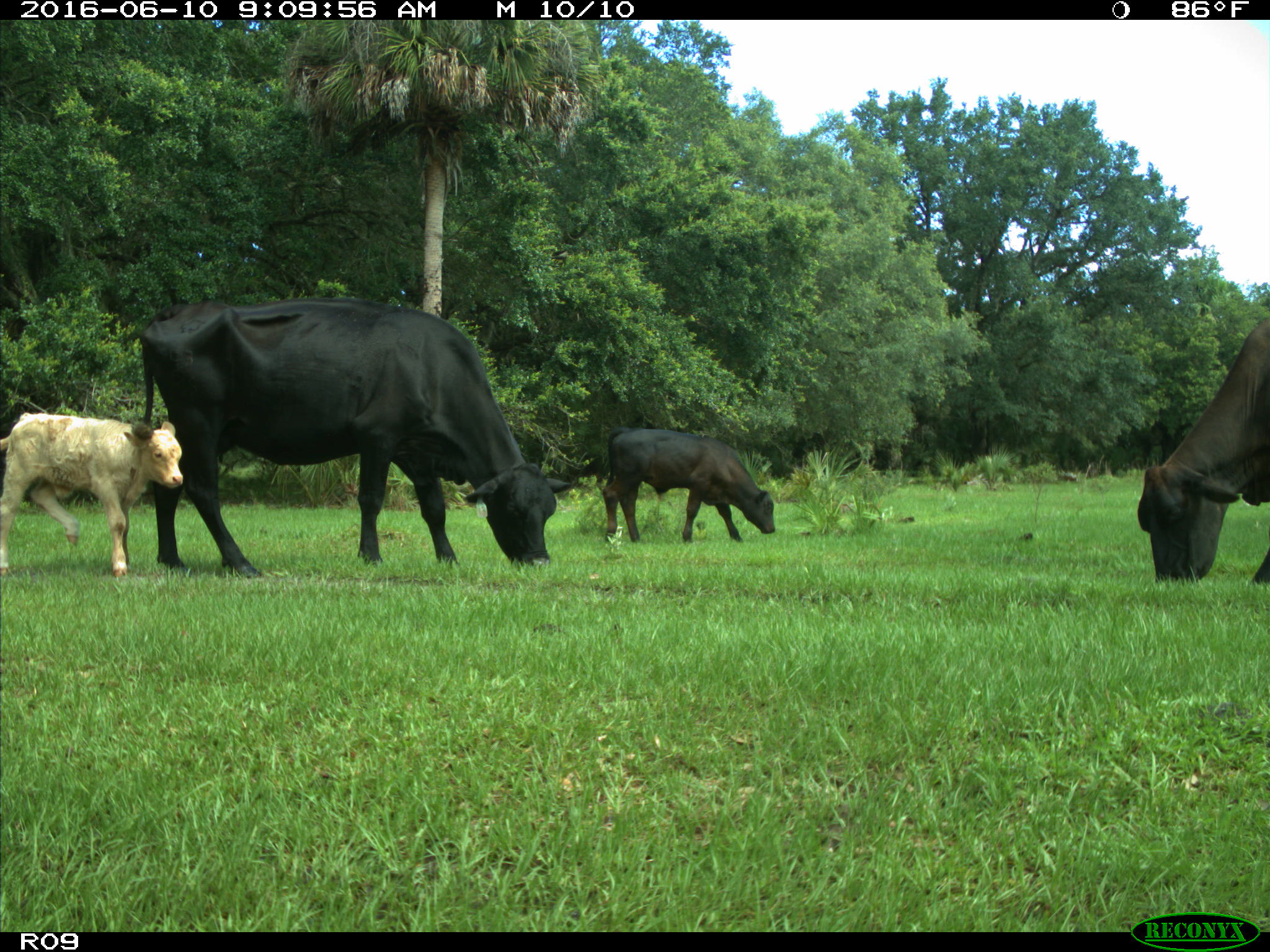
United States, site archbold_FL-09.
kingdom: Animalia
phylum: Chordata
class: Mammalia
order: Artiodactyla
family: Bovidae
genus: Bos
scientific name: Bos taurus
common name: domestic cow